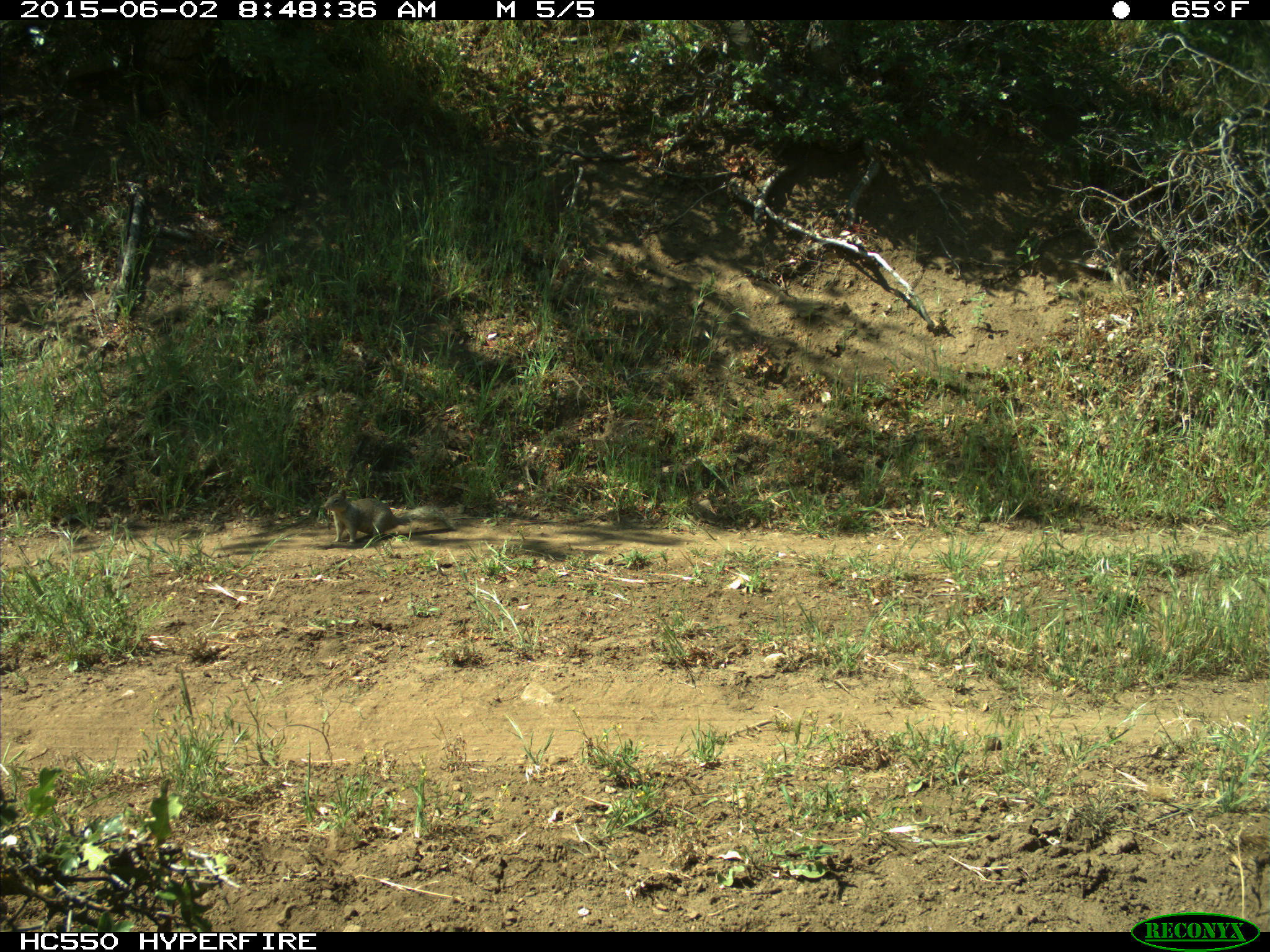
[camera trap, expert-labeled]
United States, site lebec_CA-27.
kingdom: Animalia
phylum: Chordata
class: Mammalia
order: Rodentia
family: Sciuridae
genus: Otospermophilus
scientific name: Otospermophilus beecheyi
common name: california ground squirrel